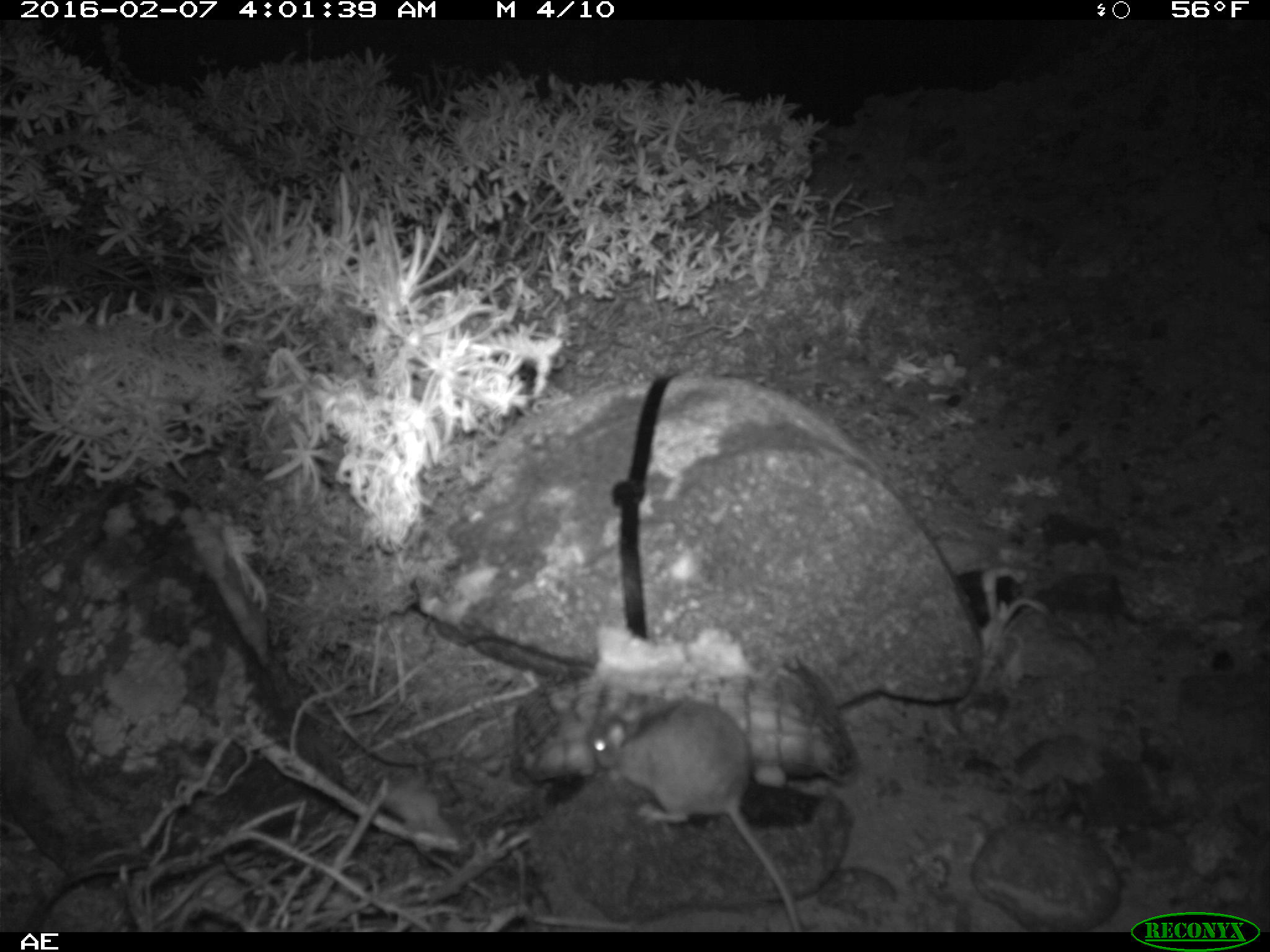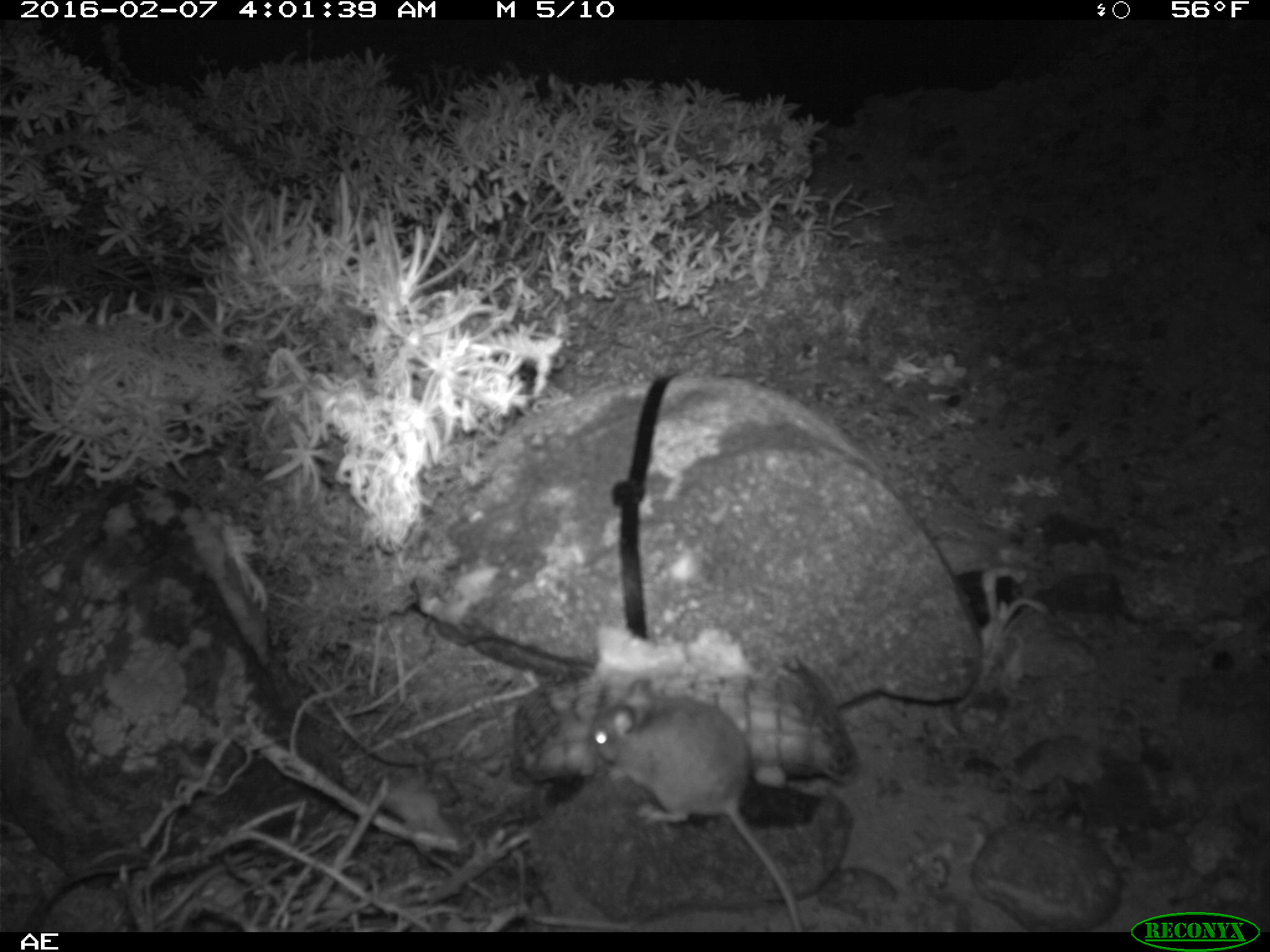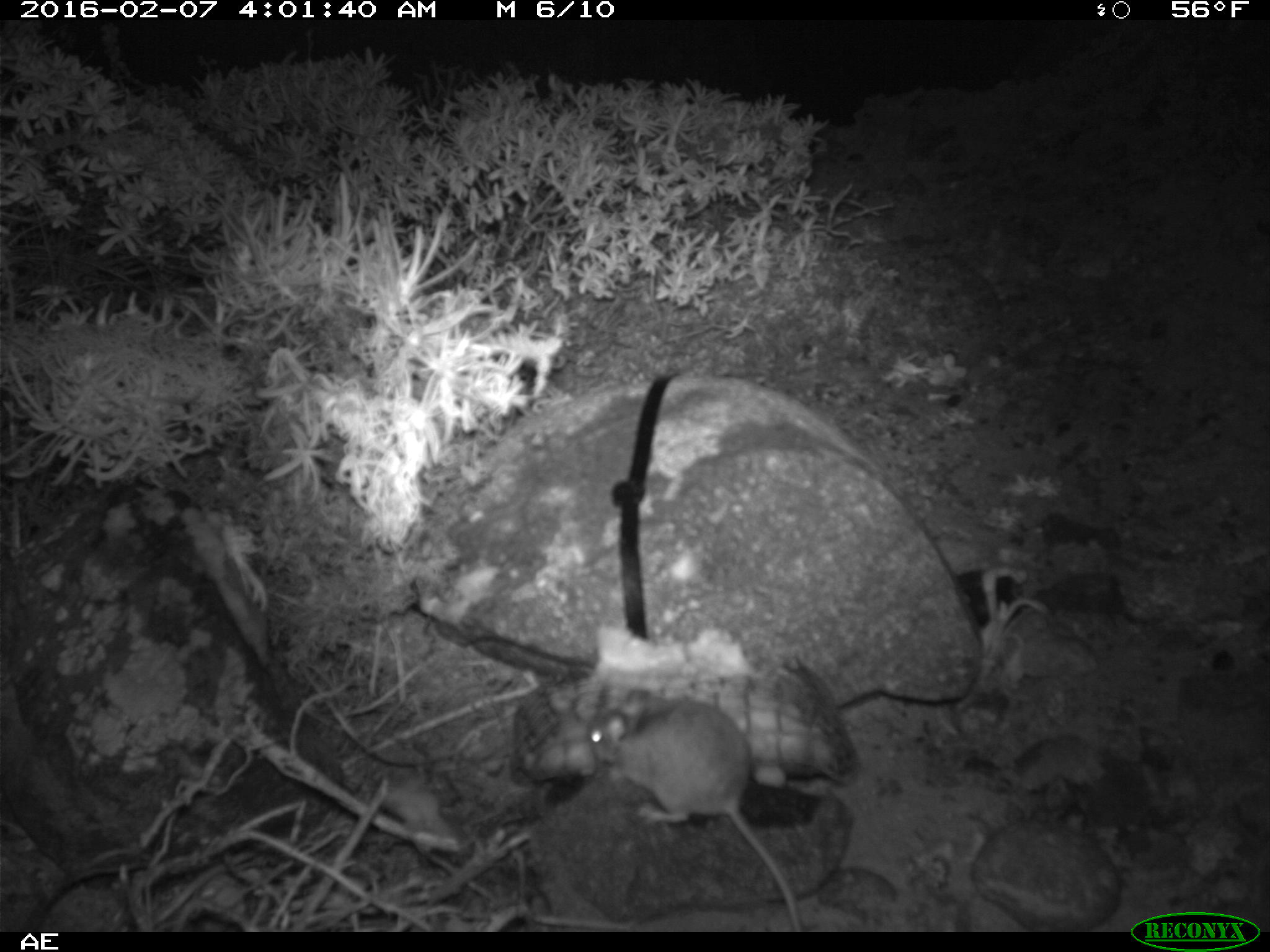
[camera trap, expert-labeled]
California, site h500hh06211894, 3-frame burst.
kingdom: Animalia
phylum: Chordata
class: Mammalia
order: Rodentia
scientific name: Rodentia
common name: rodent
Rodent (Rodentia).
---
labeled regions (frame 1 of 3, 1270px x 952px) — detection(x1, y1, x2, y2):
rodent: detection(590, 693, 801, 930)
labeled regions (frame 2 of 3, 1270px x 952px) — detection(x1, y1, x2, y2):
rodent: detection(585, 676, 804, 930)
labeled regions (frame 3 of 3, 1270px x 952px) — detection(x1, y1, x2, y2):
rodent: detection(587, 686, 802, 932)